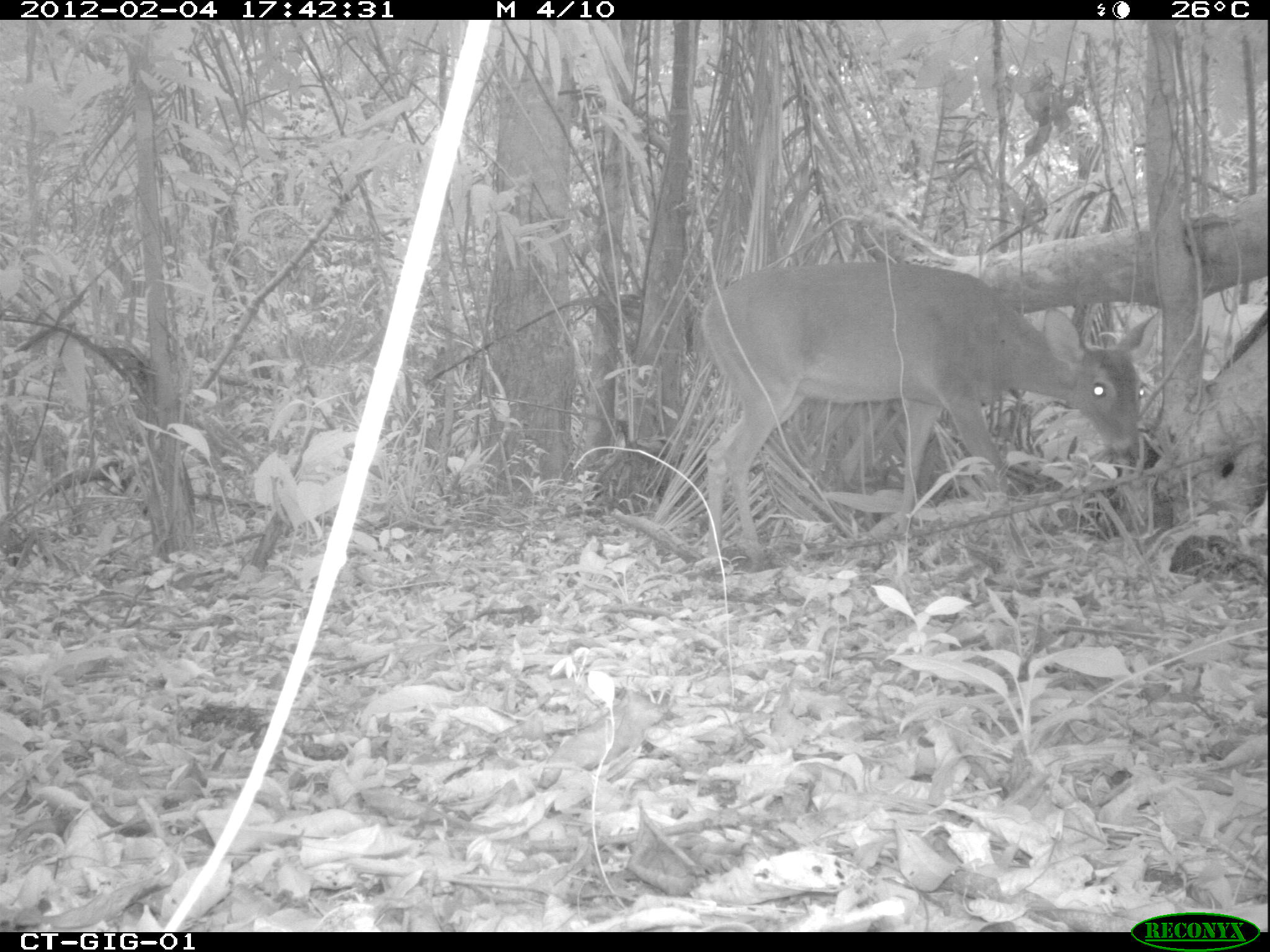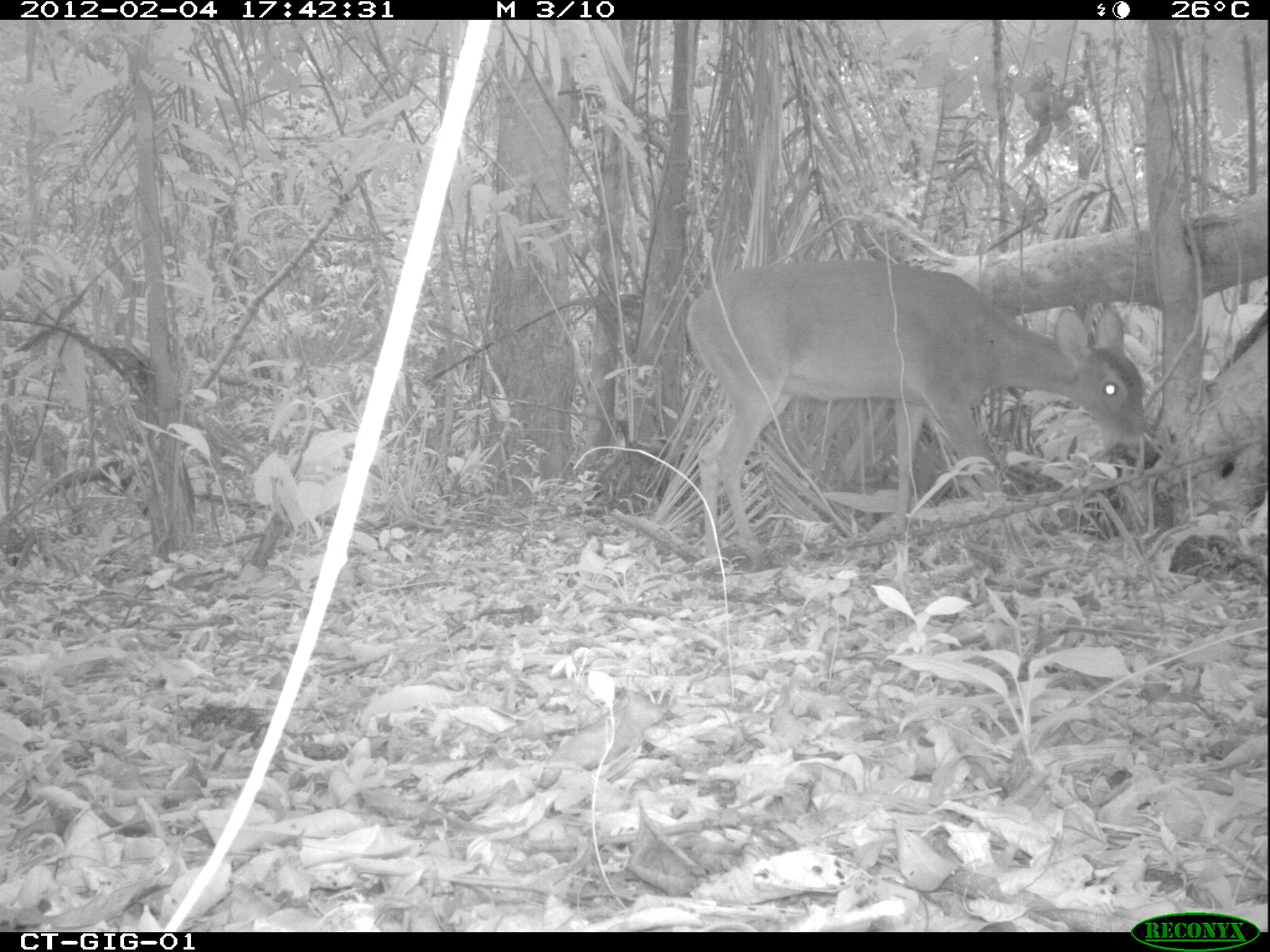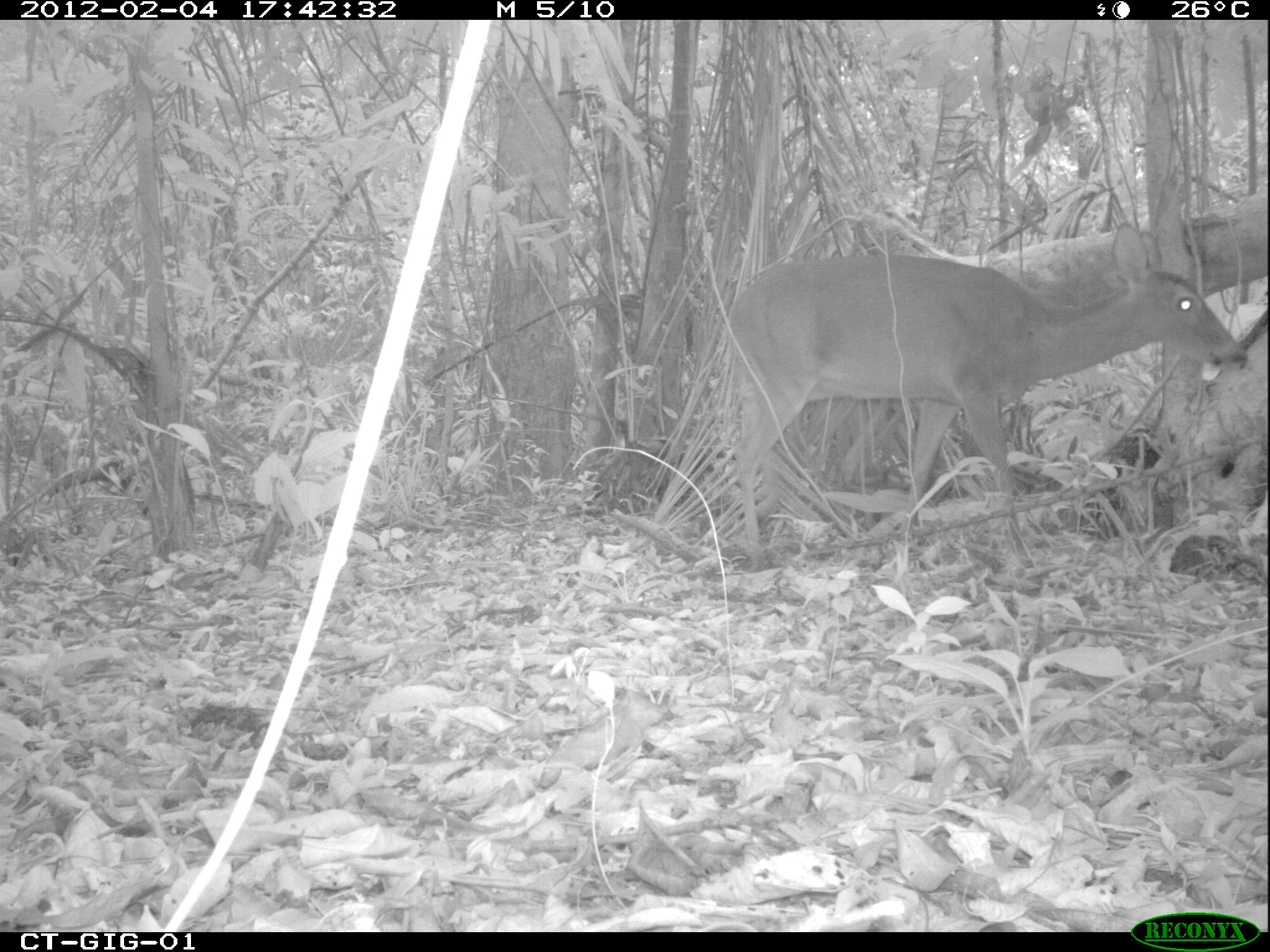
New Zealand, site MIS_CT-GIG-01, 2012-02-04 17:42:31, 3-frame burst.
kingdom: Animalia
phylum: Chordata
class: Mammalia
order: Artiodactyla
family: Cervidae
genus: Odocoileus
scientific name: Odocoileus virginianus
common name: white-tailed deer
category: white tailed deer